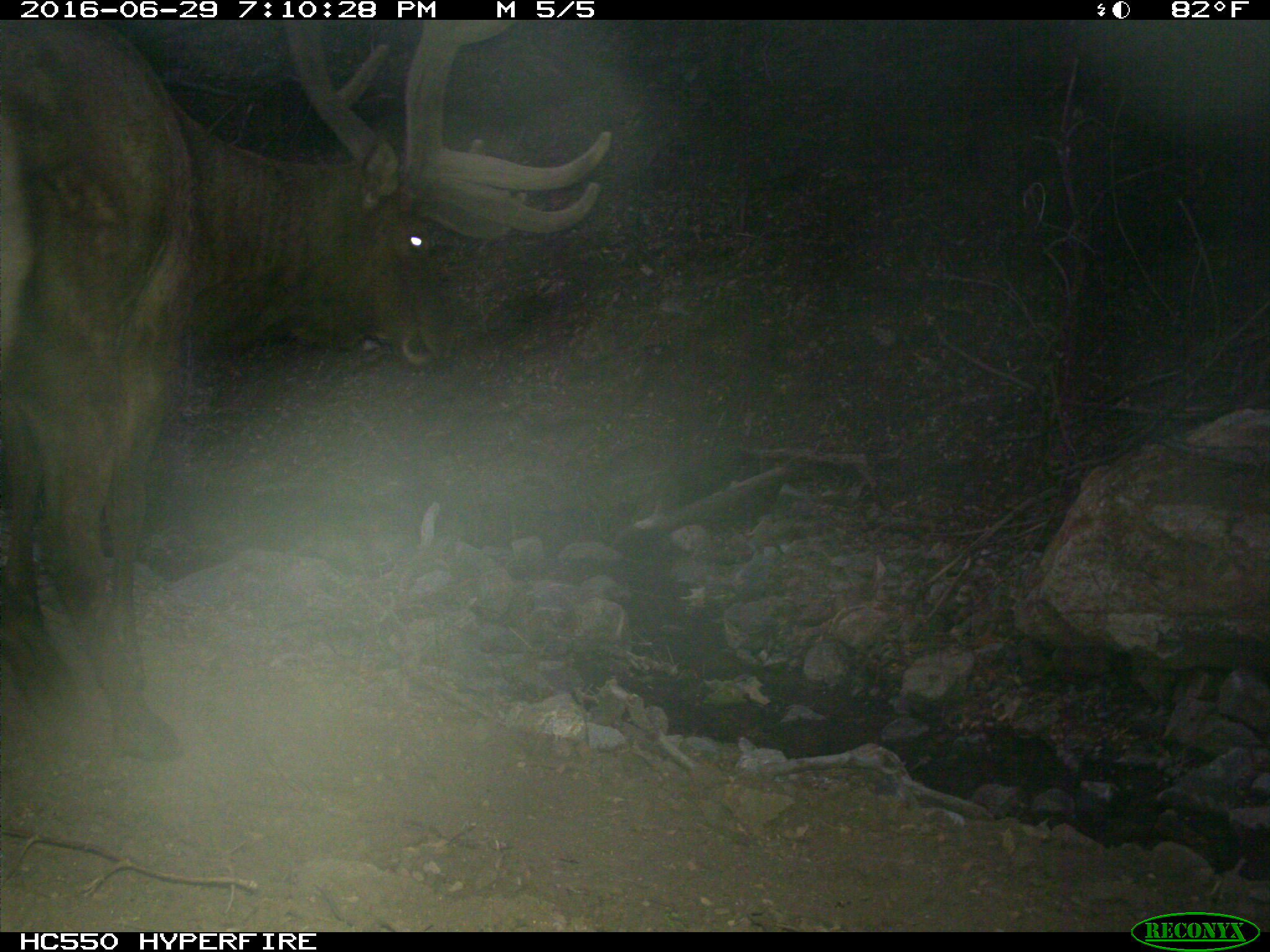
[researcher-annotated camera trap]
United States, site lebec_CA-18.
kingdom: Animalia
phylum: Chordata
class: Mammalia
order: Artiodactyla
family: Cervidae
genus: Cervus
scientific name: Cervus canadensis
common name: elk